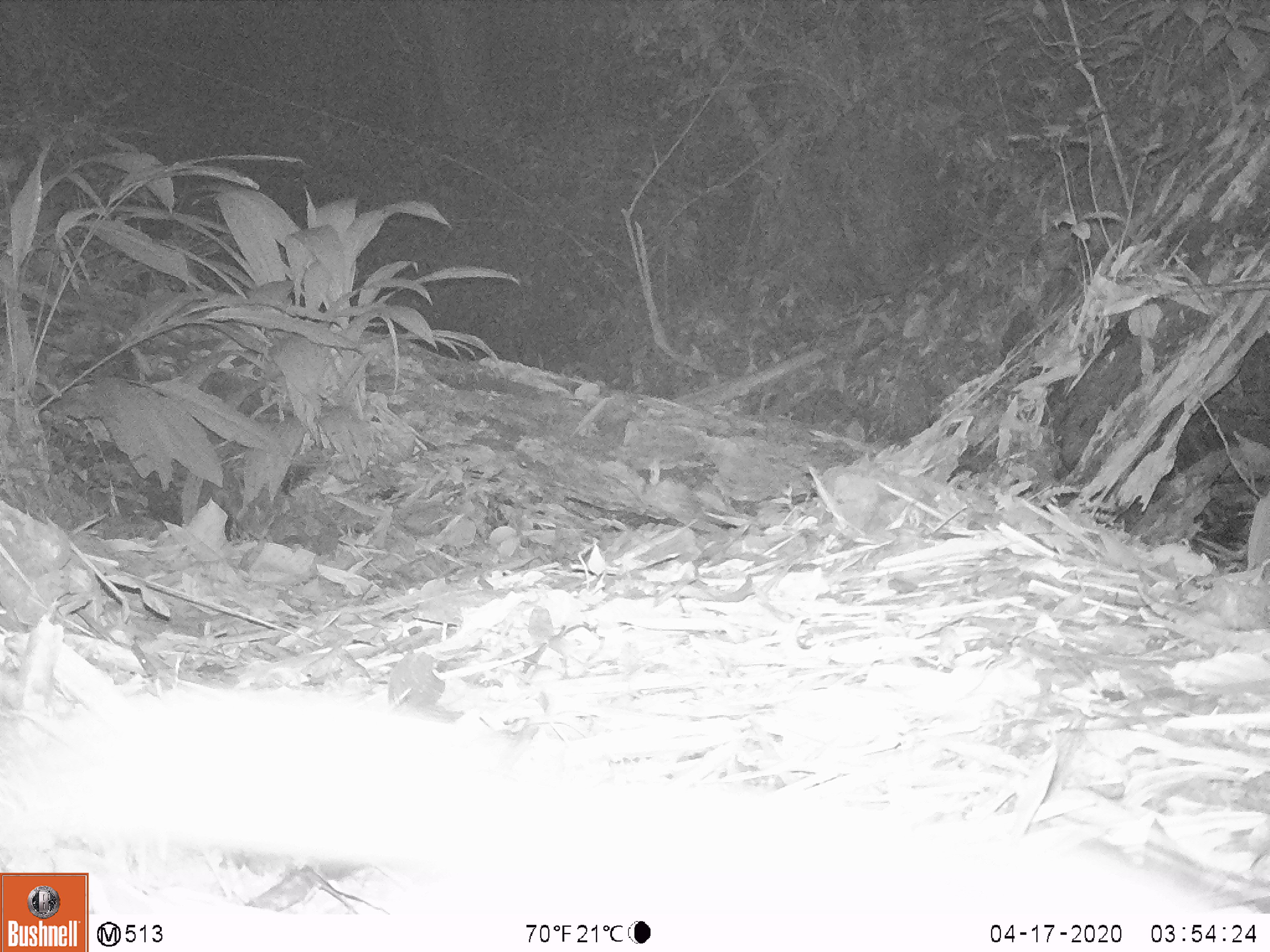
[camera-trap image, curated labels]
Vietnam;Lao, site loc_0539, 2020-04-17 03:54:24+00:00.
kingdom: Animalia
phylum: Chordata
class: Mammalia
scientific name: Mammalia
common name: mammal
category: unidentified small mammal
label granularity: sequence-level